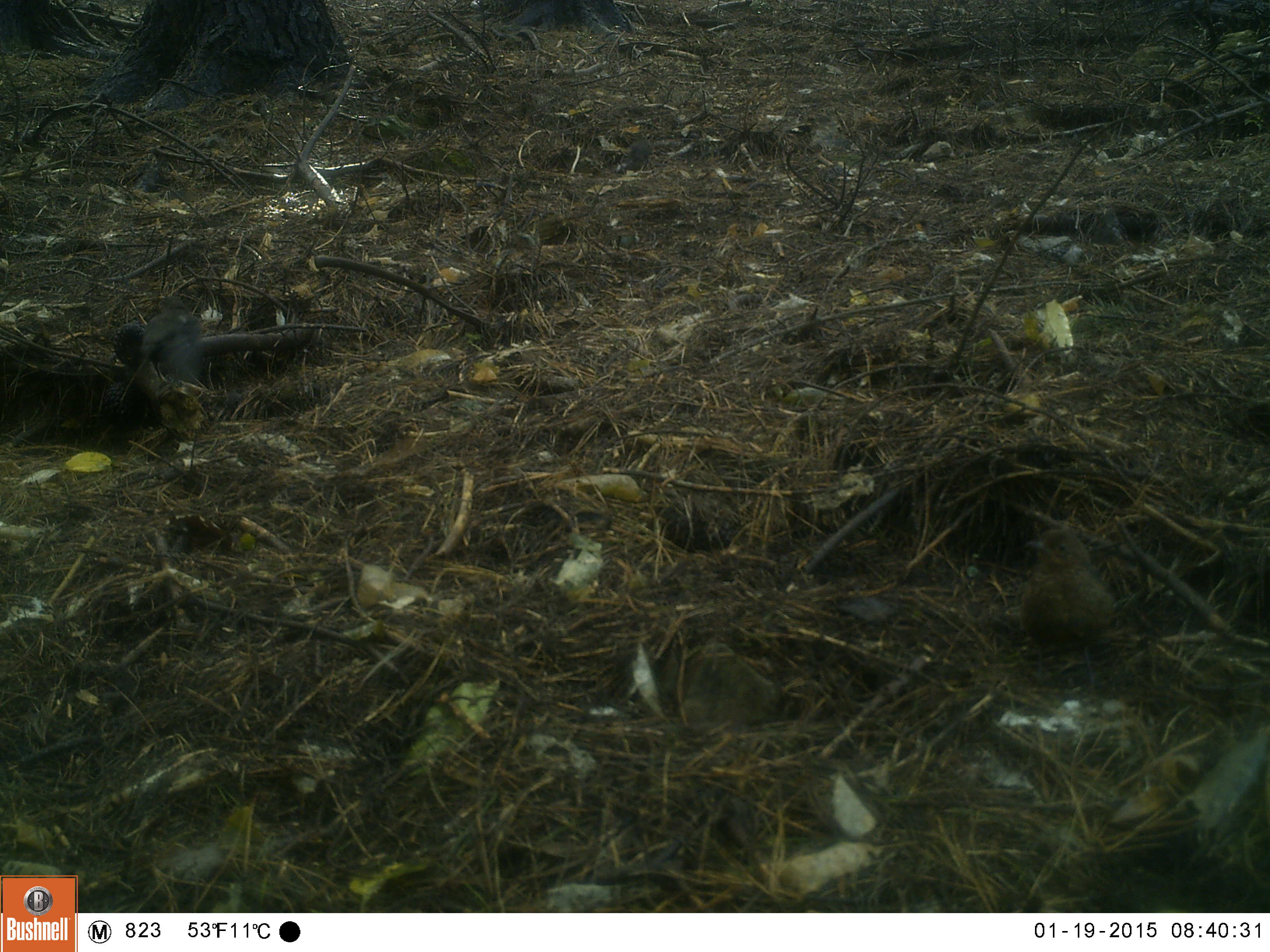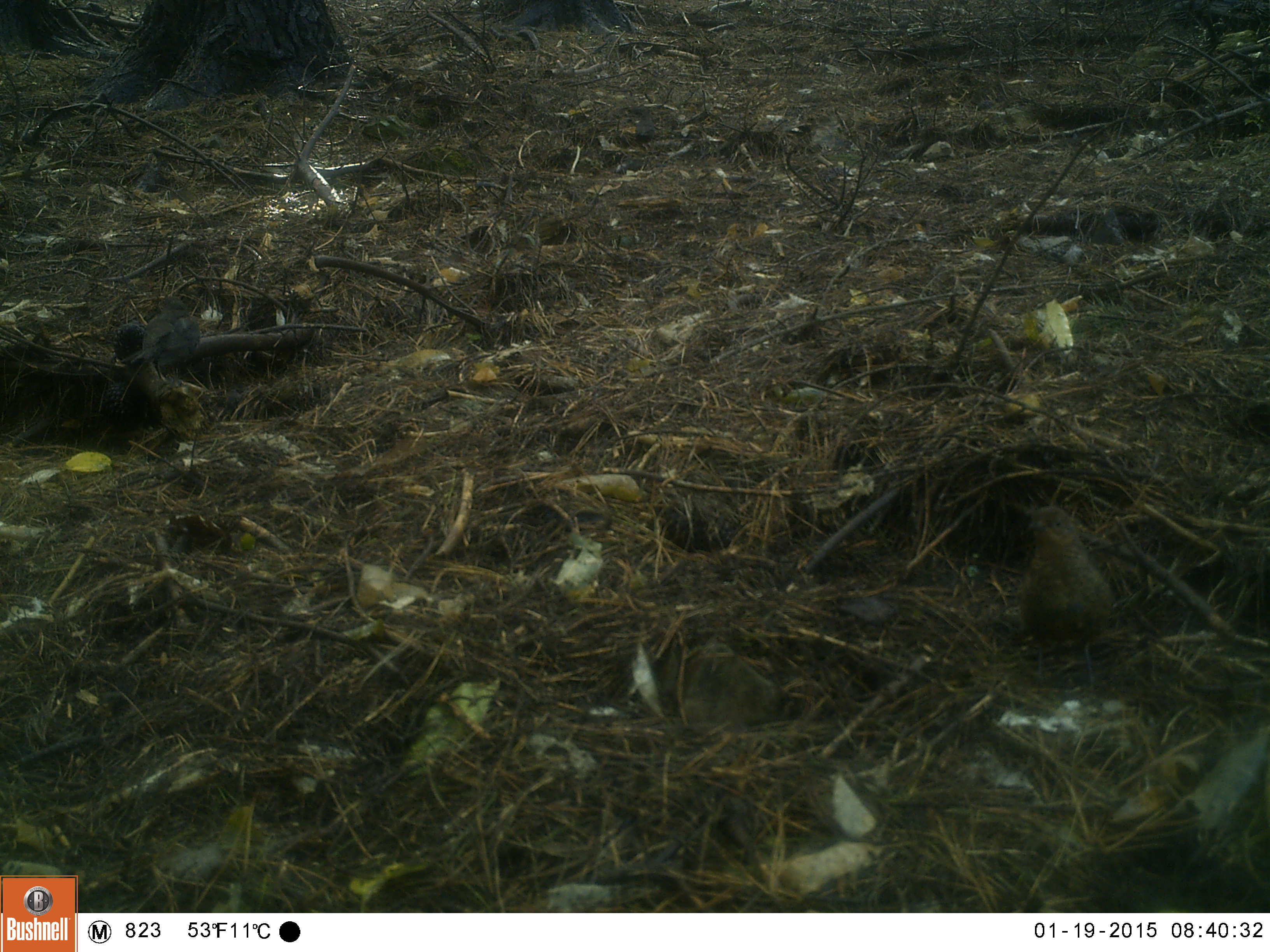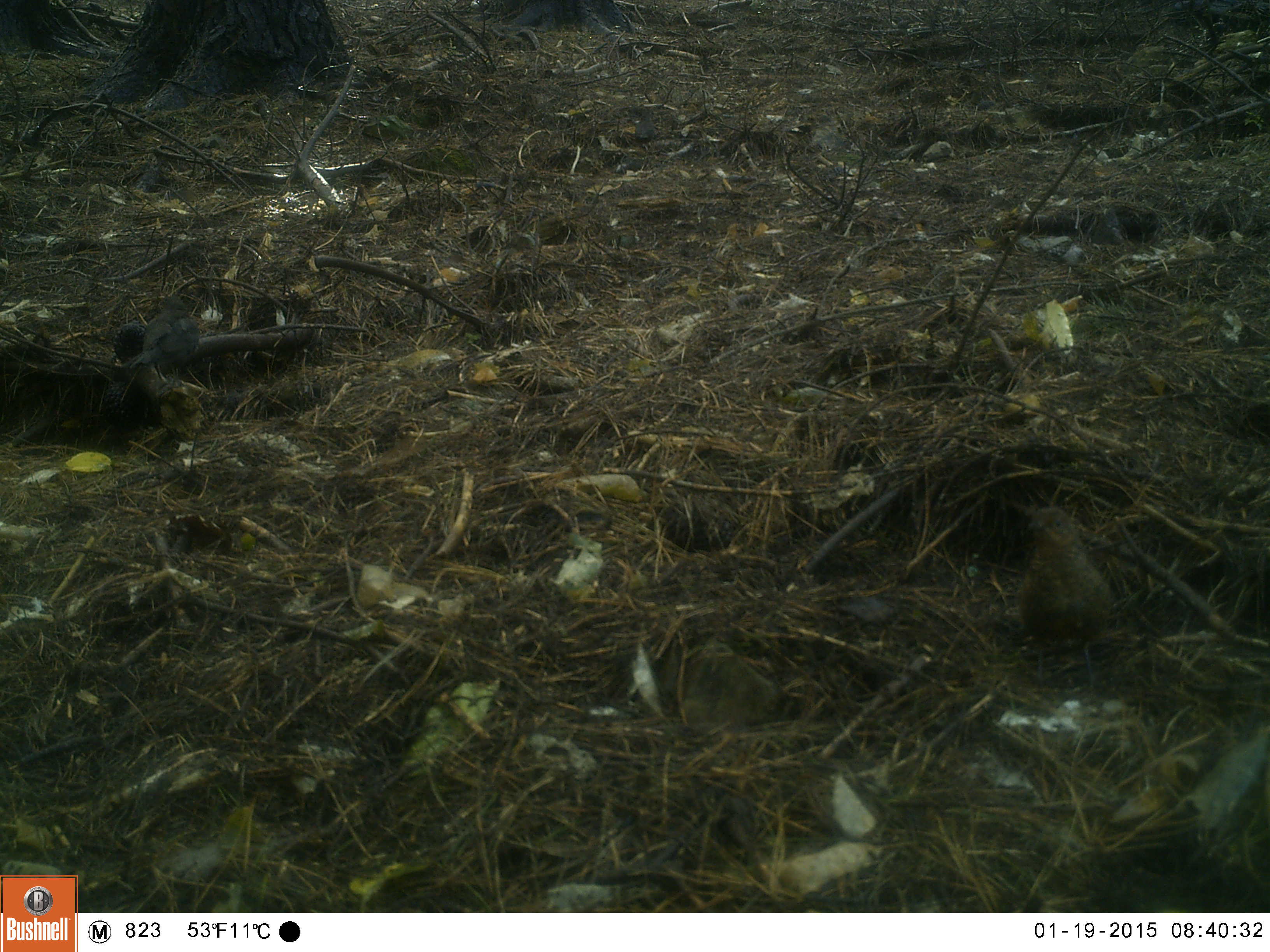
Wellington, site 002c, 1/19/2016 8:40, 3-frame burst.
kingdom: Animalia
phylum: Chordata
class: Aves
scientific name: Aves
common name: bird